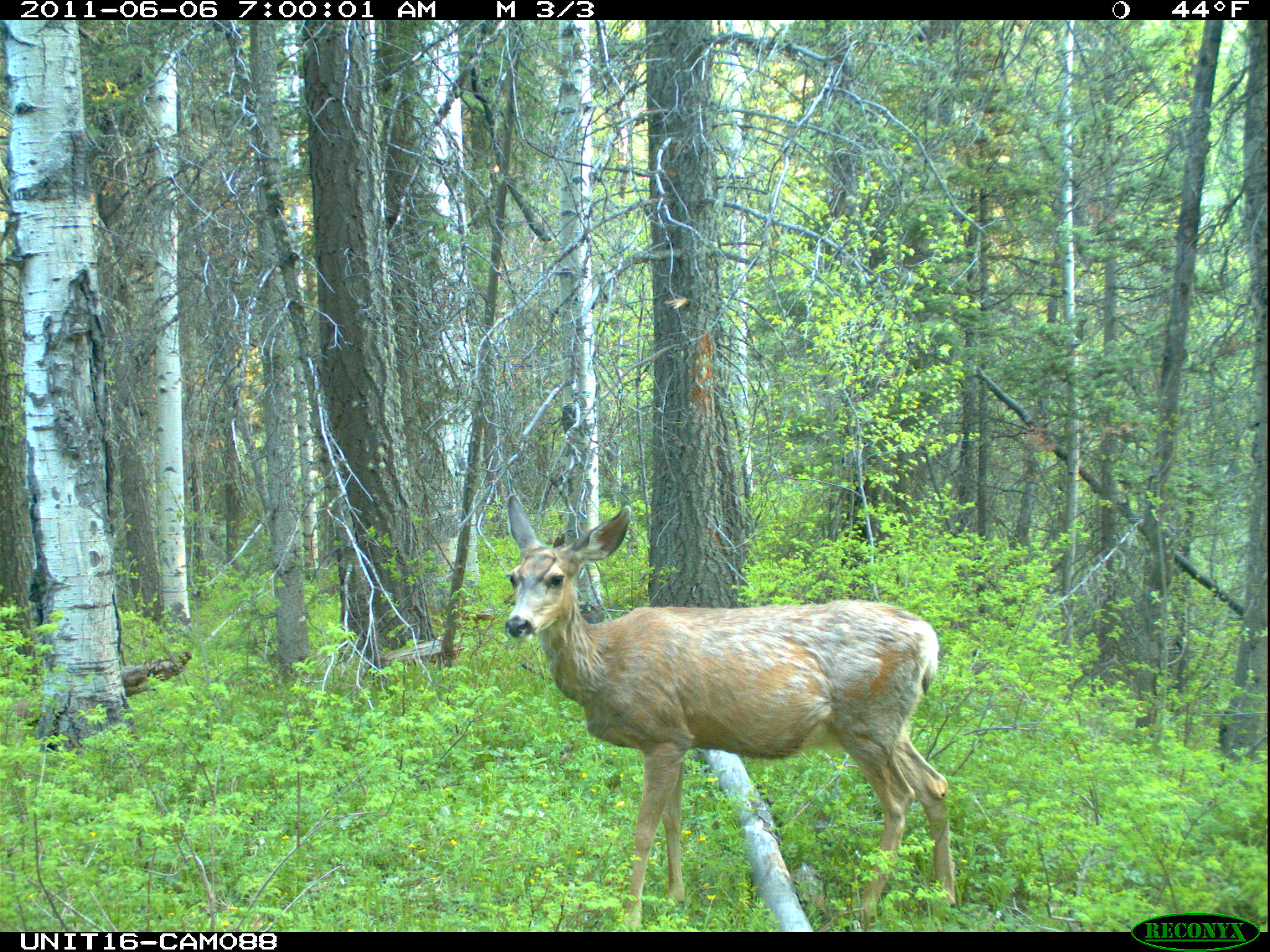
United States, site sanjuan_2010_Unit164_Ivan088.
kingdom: Animalia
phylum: Chordata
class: Mammalia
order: Artiodactyla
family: Cervidae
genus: Odocoileus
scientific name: Odocoileus hemionus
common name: mule deer